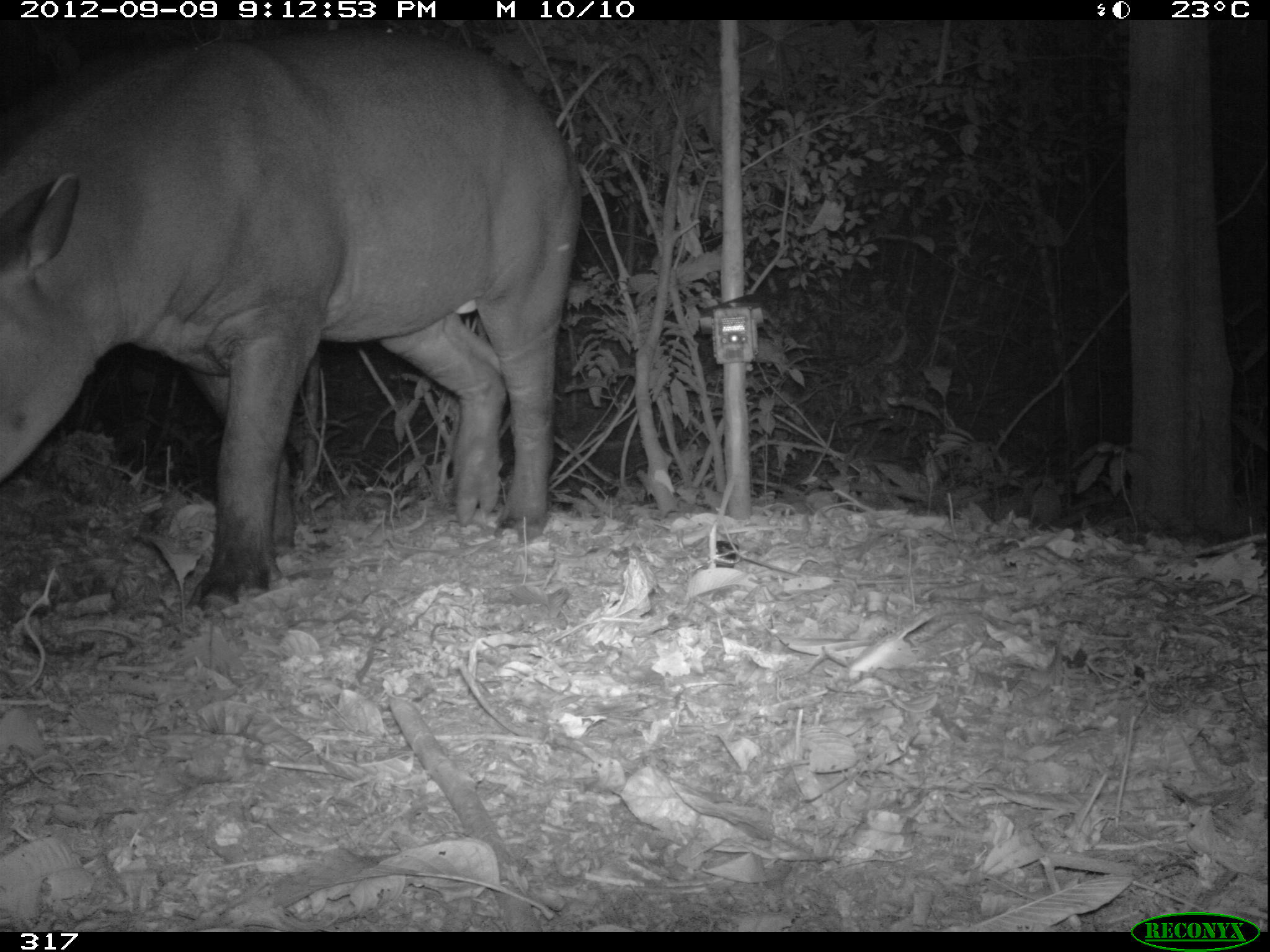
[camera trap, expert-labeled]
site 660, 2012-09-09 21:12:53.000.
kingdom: Animalia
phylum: Chordata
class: Mammalia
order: Perissodactyla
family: Tapiridae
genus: Tapirus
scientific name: Tapirus terrestris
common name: south american tapir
Tapirus terrestris (south american tapir).